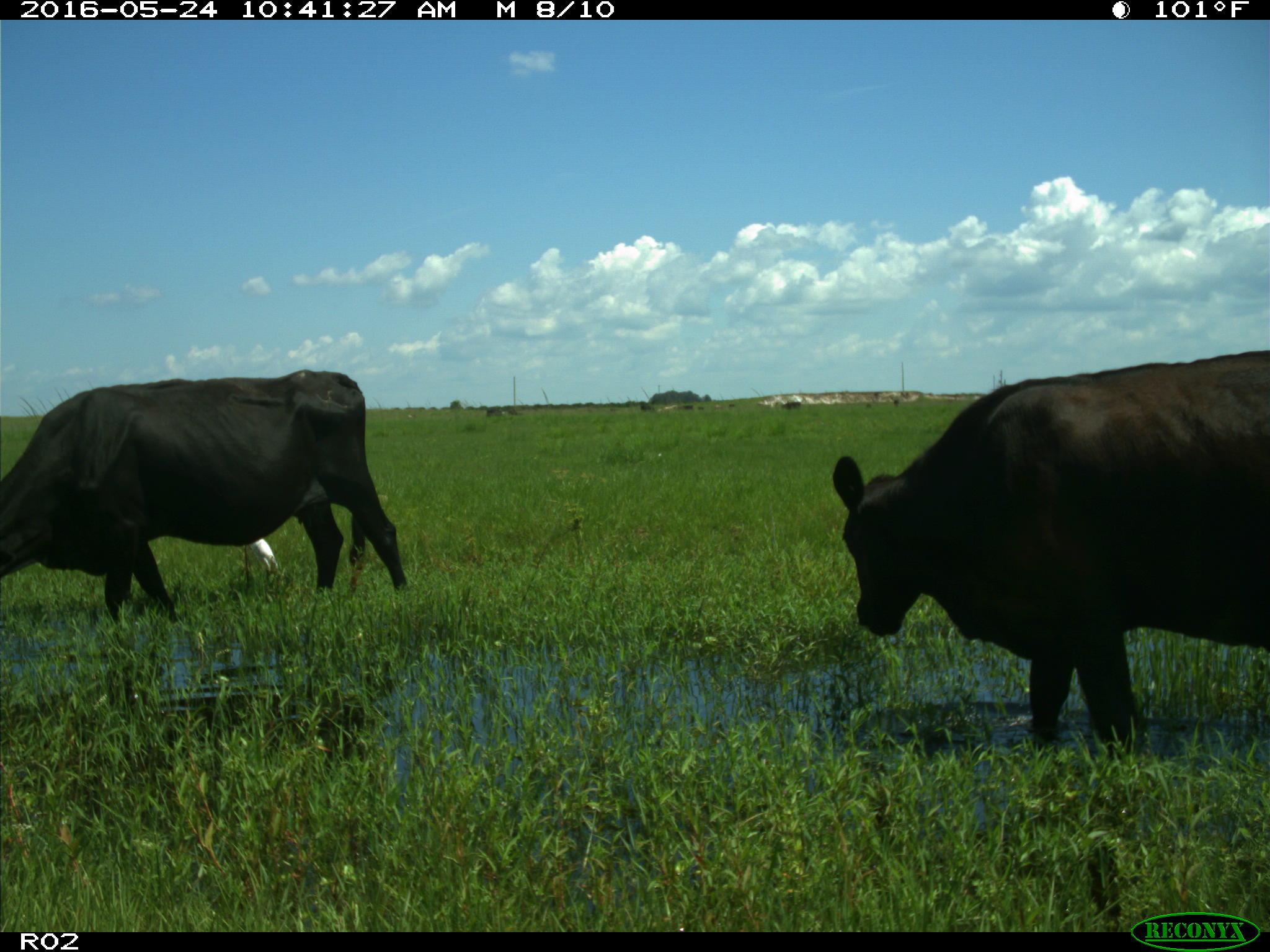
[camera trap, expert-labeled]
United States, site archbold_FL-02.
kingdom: Animalia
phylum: Chordata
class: Mammalia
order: Artiodactyla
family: Bovidae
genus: Bos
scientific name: Bos taurus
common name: domestic cow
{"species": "Bos taurus (domestic cow)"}